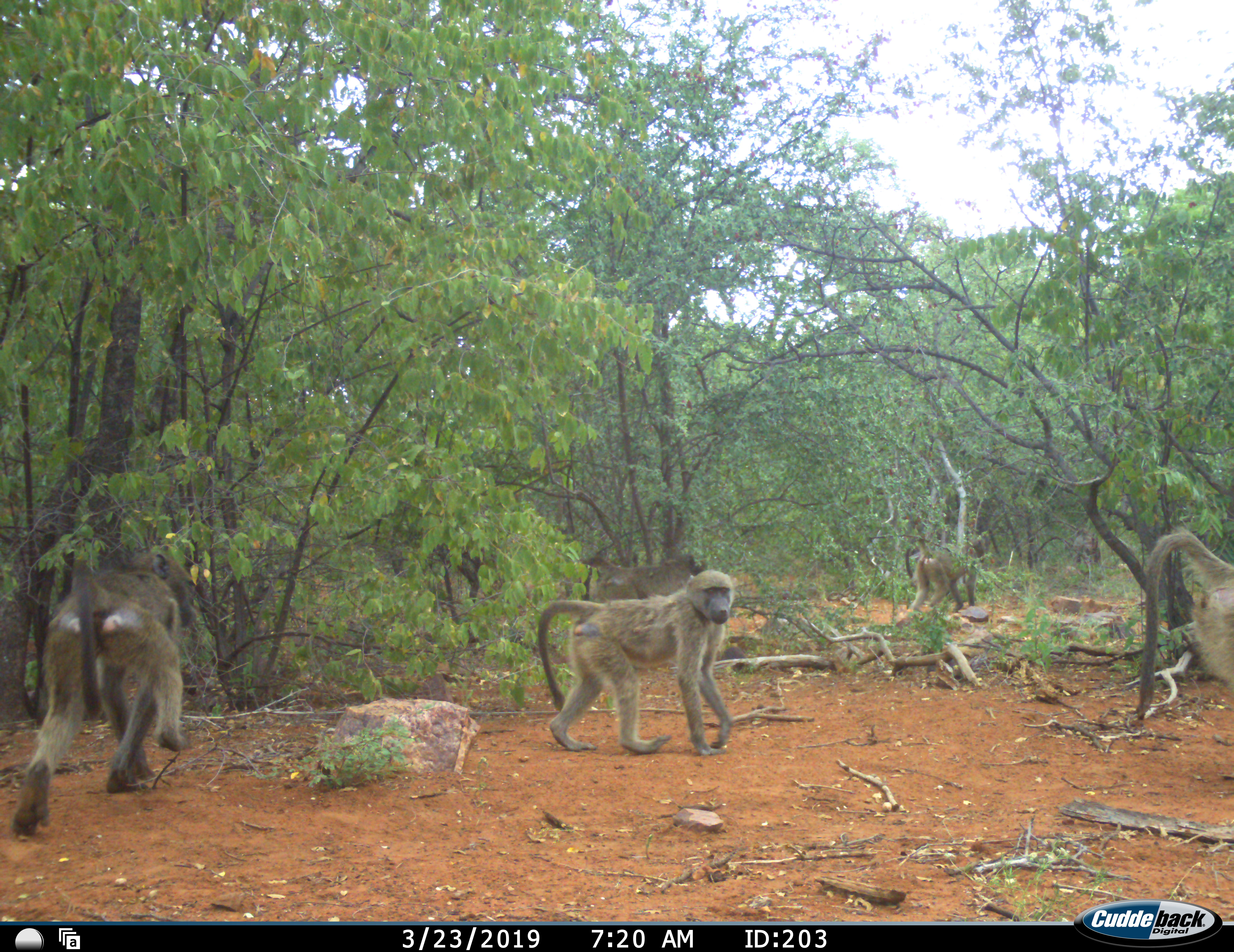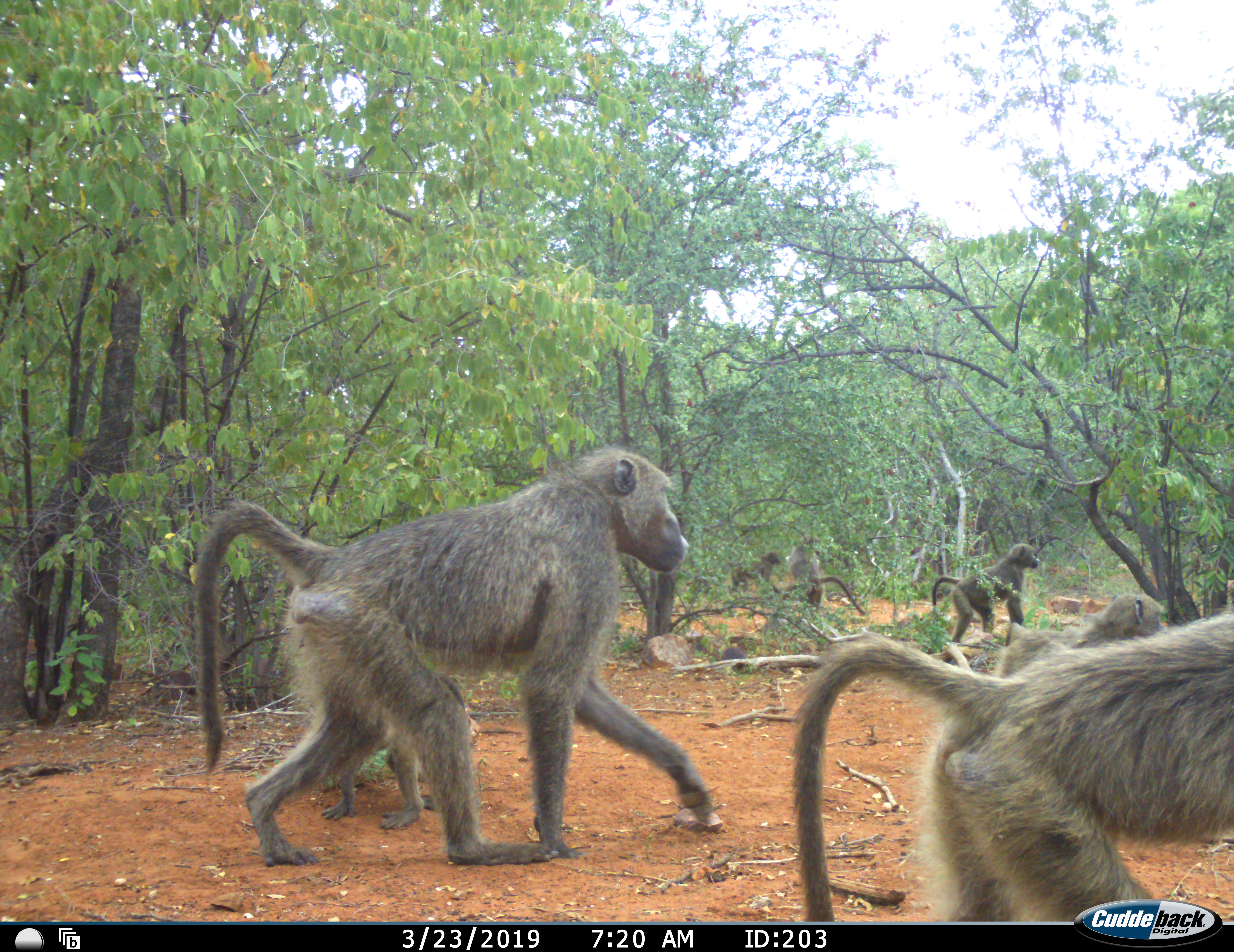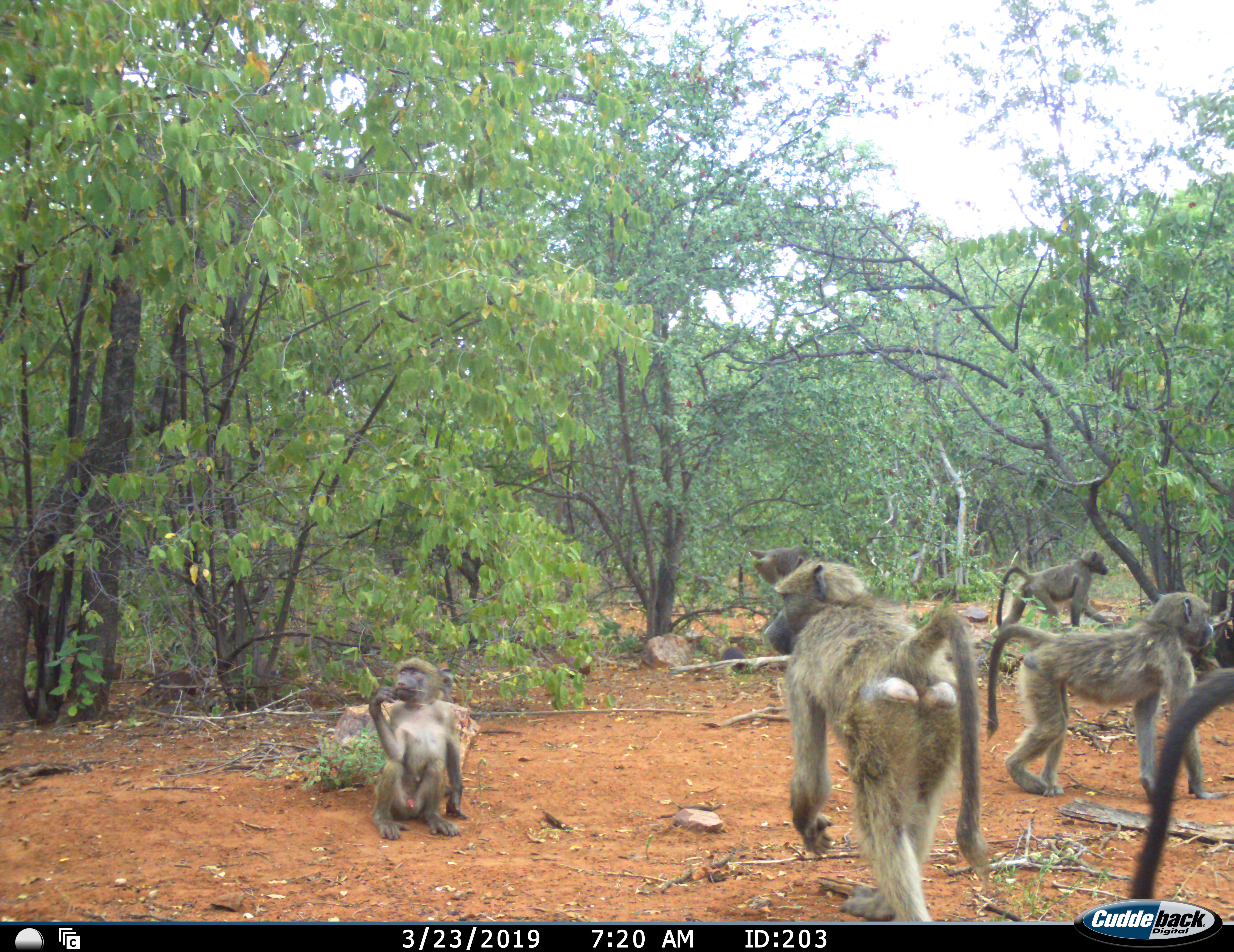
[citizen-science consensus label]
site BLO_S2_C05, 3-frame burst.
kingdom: Animalia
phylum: Chordata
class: Mammalia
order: Primates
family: Cercopithecidae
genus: Papio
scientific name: Papio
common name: baboon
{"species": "baboon (Papio)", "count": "7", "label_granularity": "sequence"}